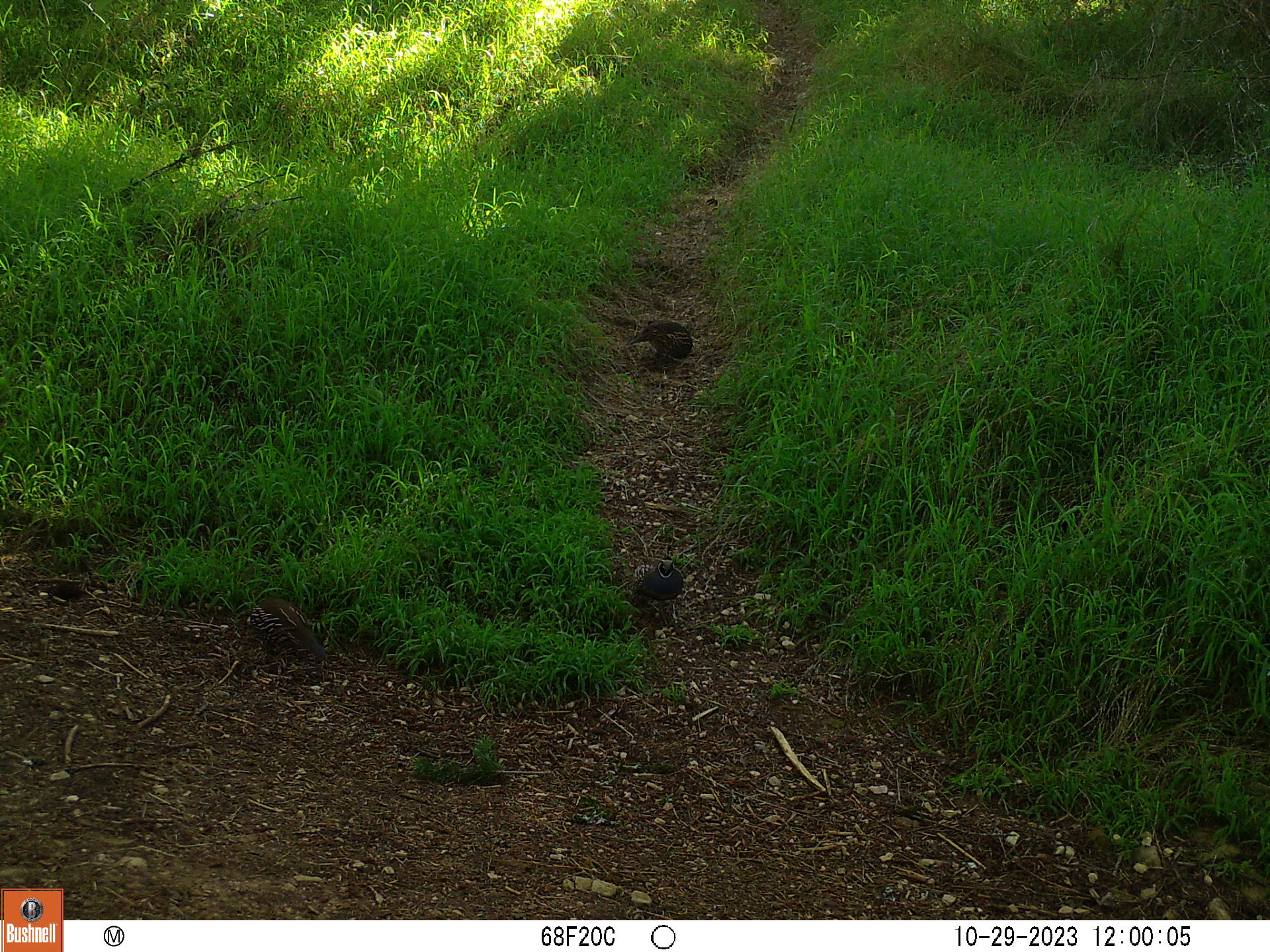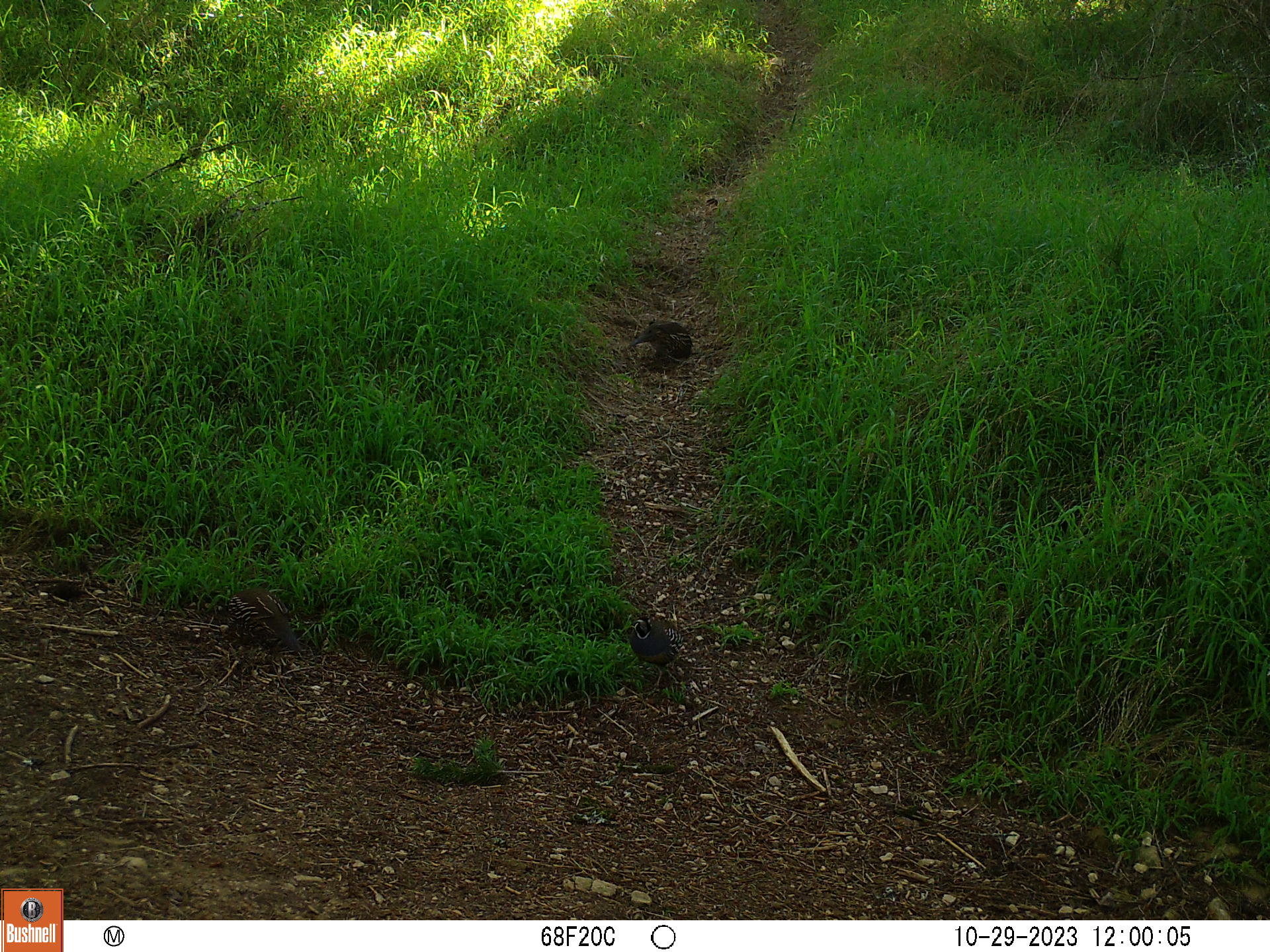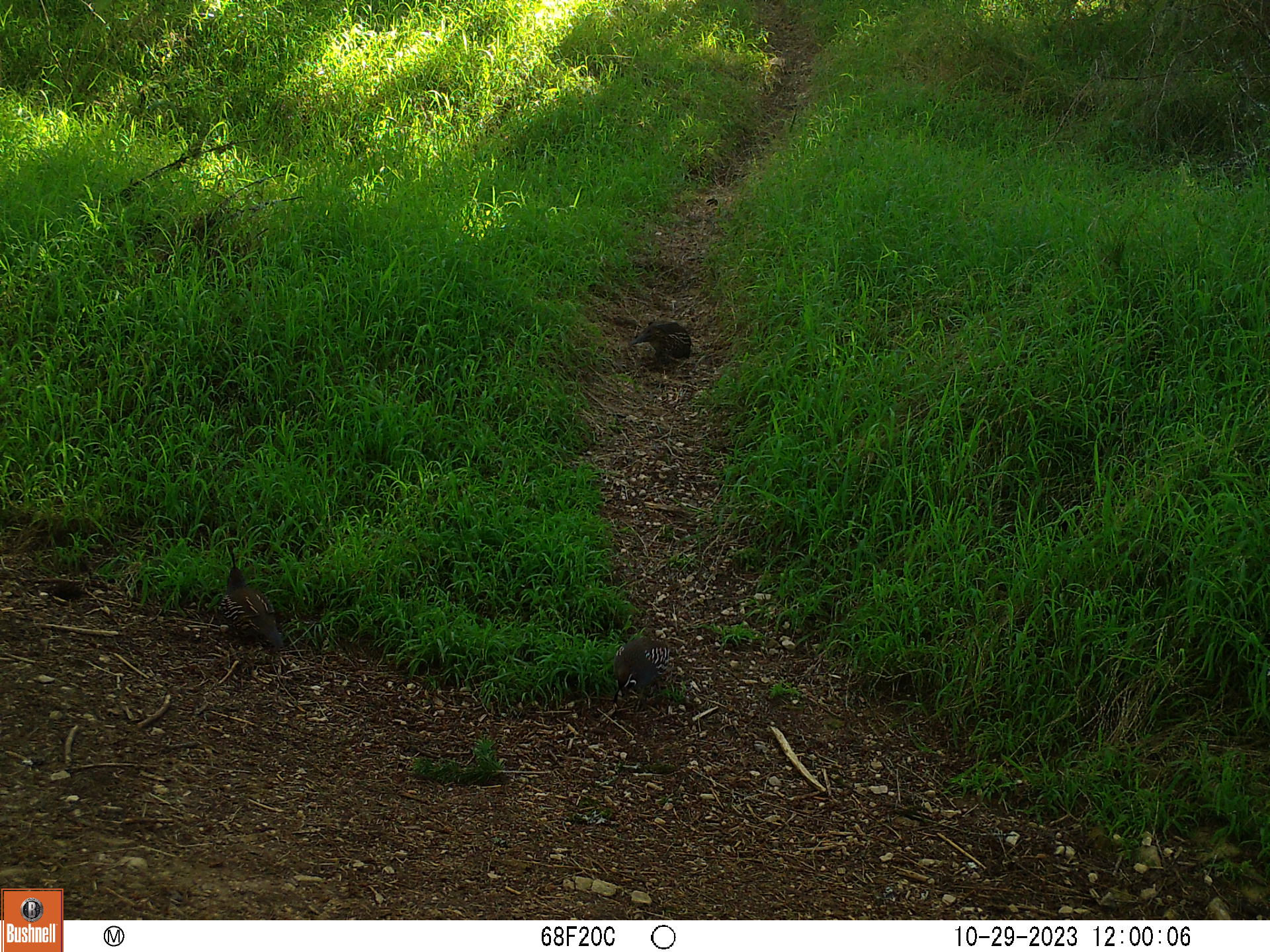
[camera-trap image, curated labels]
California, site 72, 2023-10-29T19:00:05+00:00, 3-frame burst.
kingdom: Animalia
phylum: Chordata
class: Aves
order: Galliformes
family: Odontophoridae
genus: Callipepla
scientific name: Callipepla californica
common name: california quail